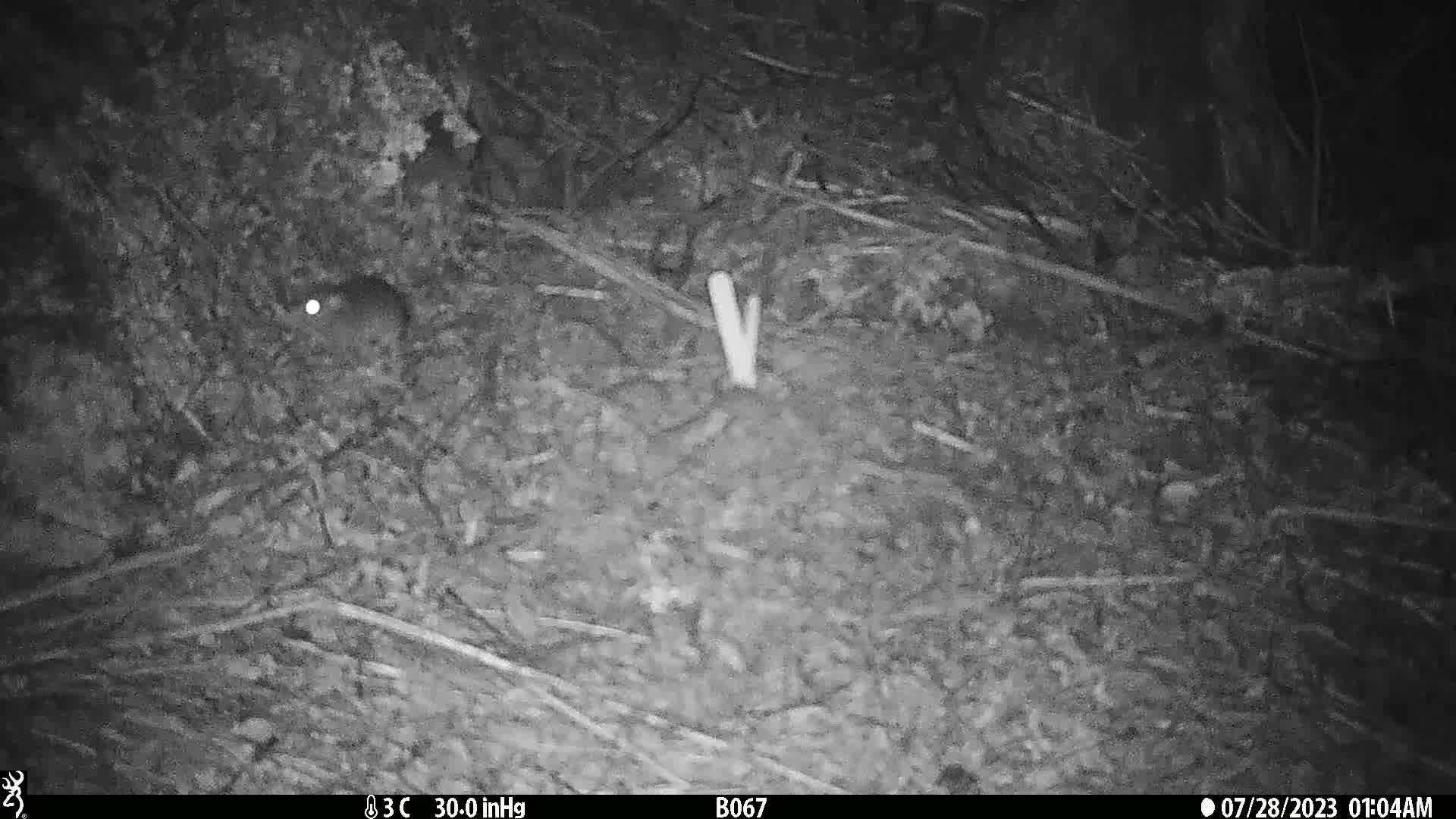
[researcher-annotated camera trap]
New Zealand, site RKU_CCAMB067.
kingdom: Animalia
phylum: Chordata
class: Mammalia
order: Rodentia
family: Muridae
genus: Rattus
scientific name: Rattus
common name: rat